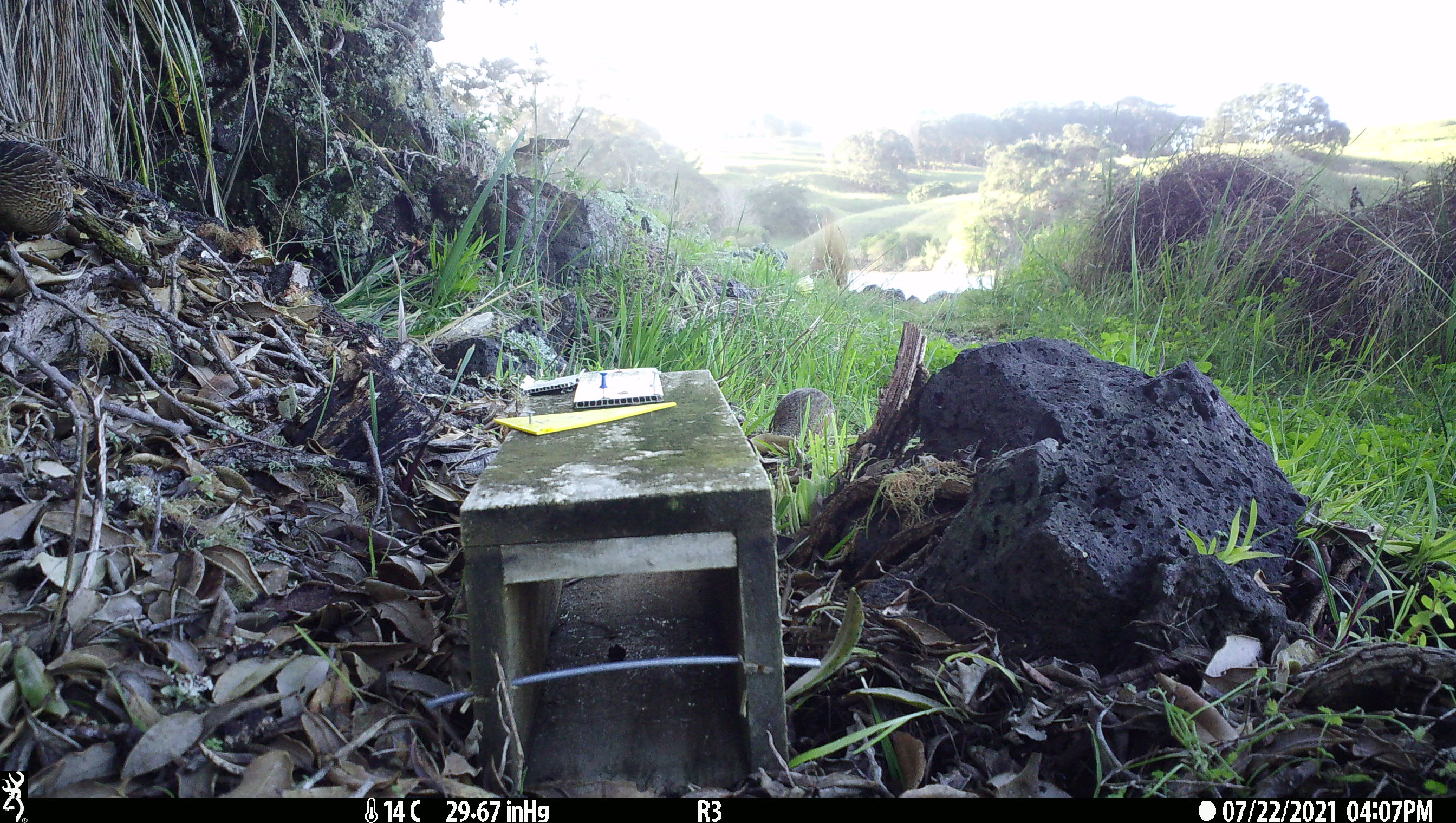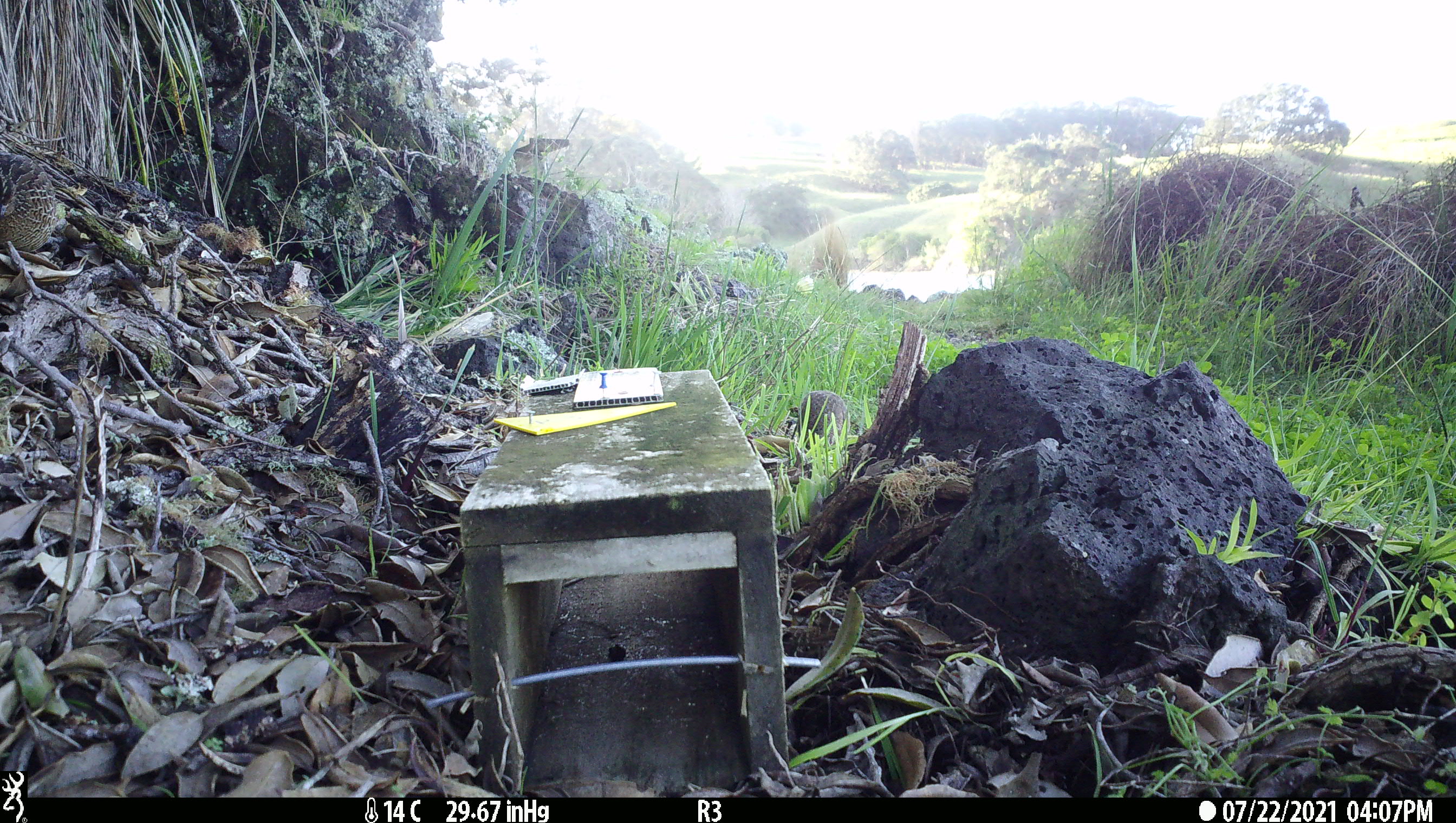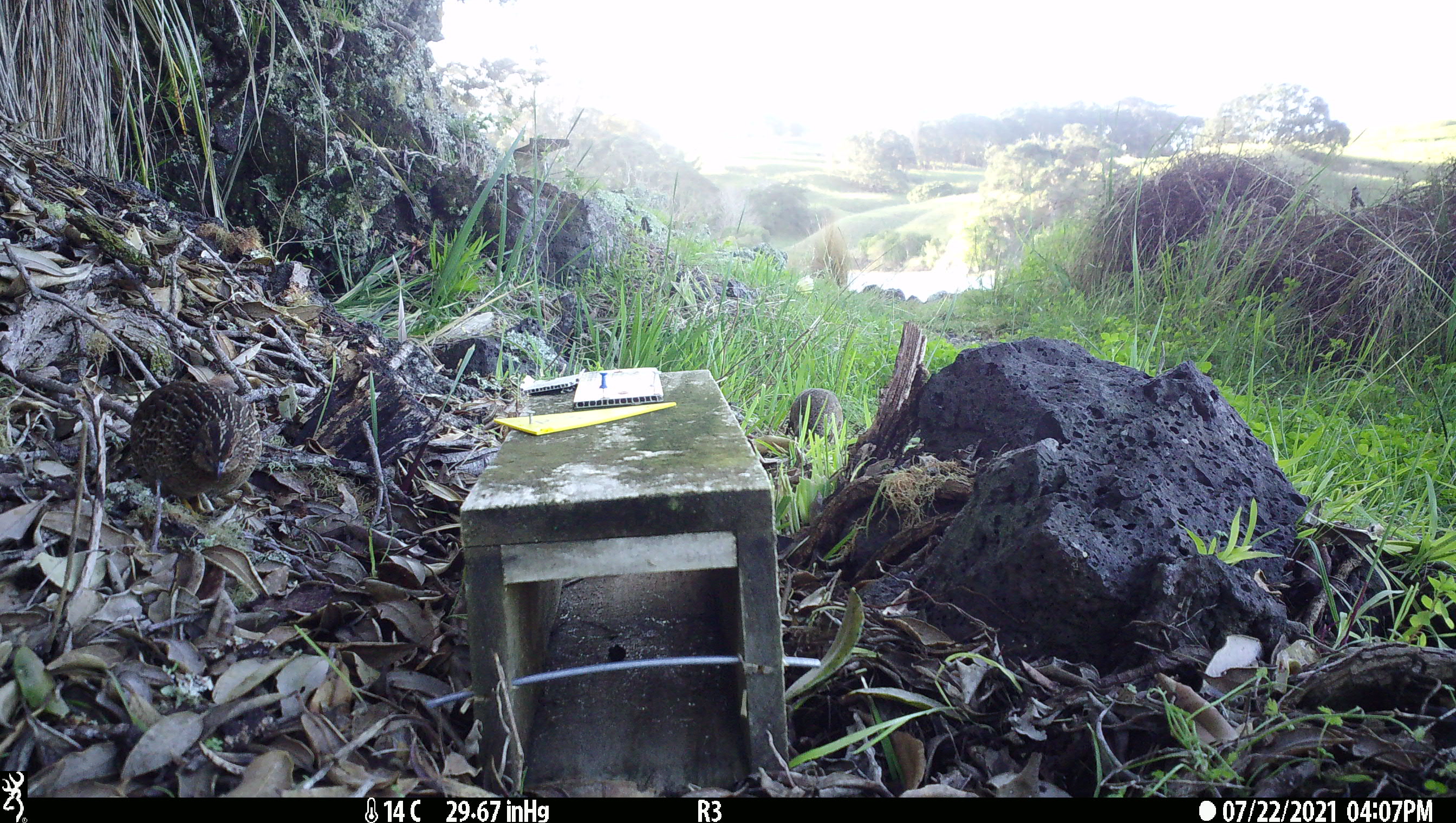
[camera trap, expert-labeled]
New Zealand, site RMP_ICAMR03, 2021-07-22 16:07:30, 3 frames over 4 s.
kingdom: Animalia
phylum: Chordata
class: Aves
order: Galliformes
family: Phasianidae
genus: Synoicus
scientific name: Synoicus ypsilophorus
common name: brown quail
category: quail brown